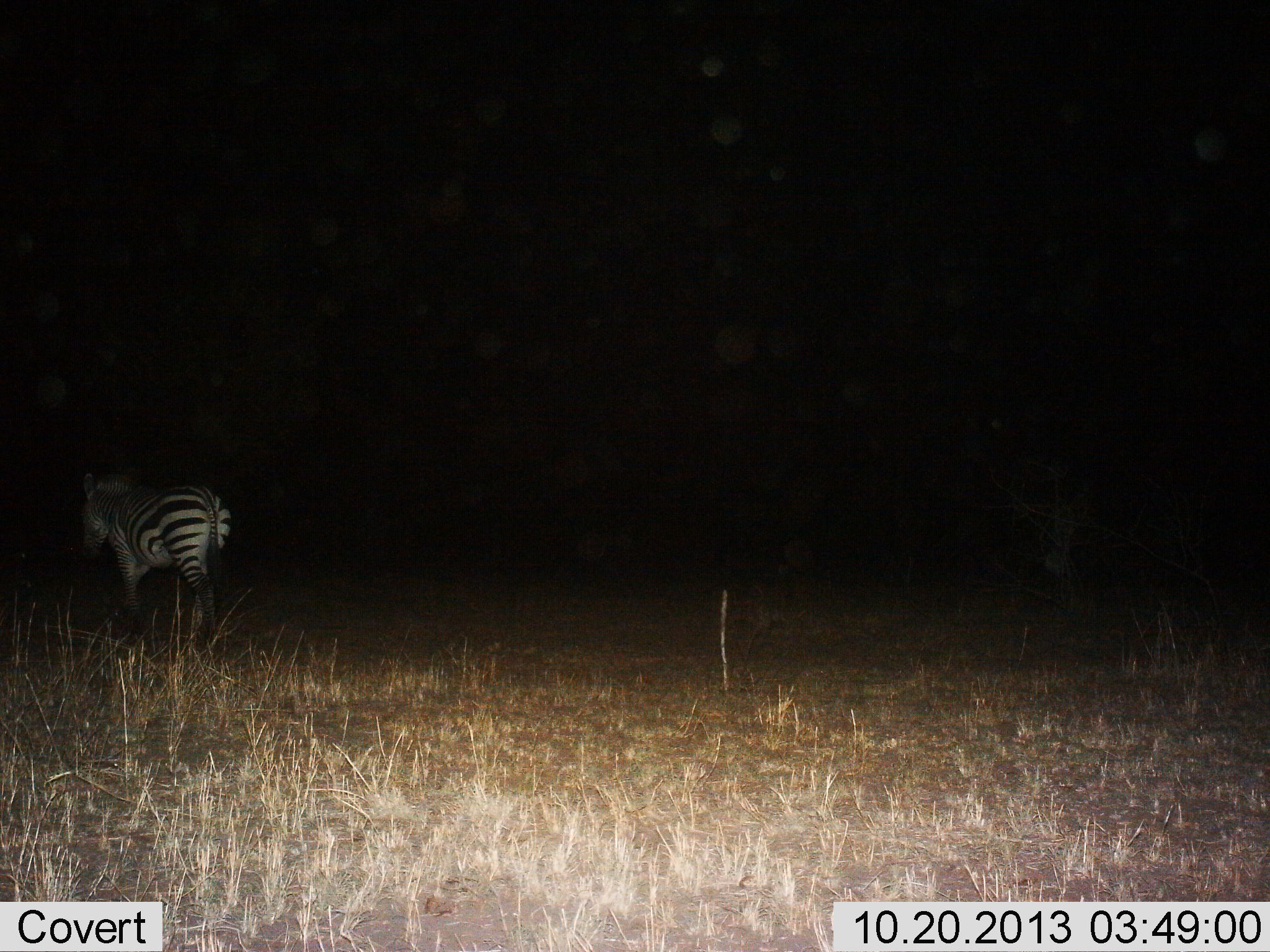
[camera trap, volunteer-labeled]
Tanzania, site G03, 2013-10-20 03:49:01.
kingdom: Animalia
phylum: Chordata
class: Mammalia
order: Perissodactyla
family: Equidae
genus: Equus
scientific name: Equus quagga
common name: plains zebra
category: zebra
Zebra (plains zebra) (Equus quagga), count 1. Behavior (volunteer vote fractions): standing 20%, resting 0%, moving 80%, interacting 0%. Young present (vote fraction): 0%. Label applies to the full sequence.